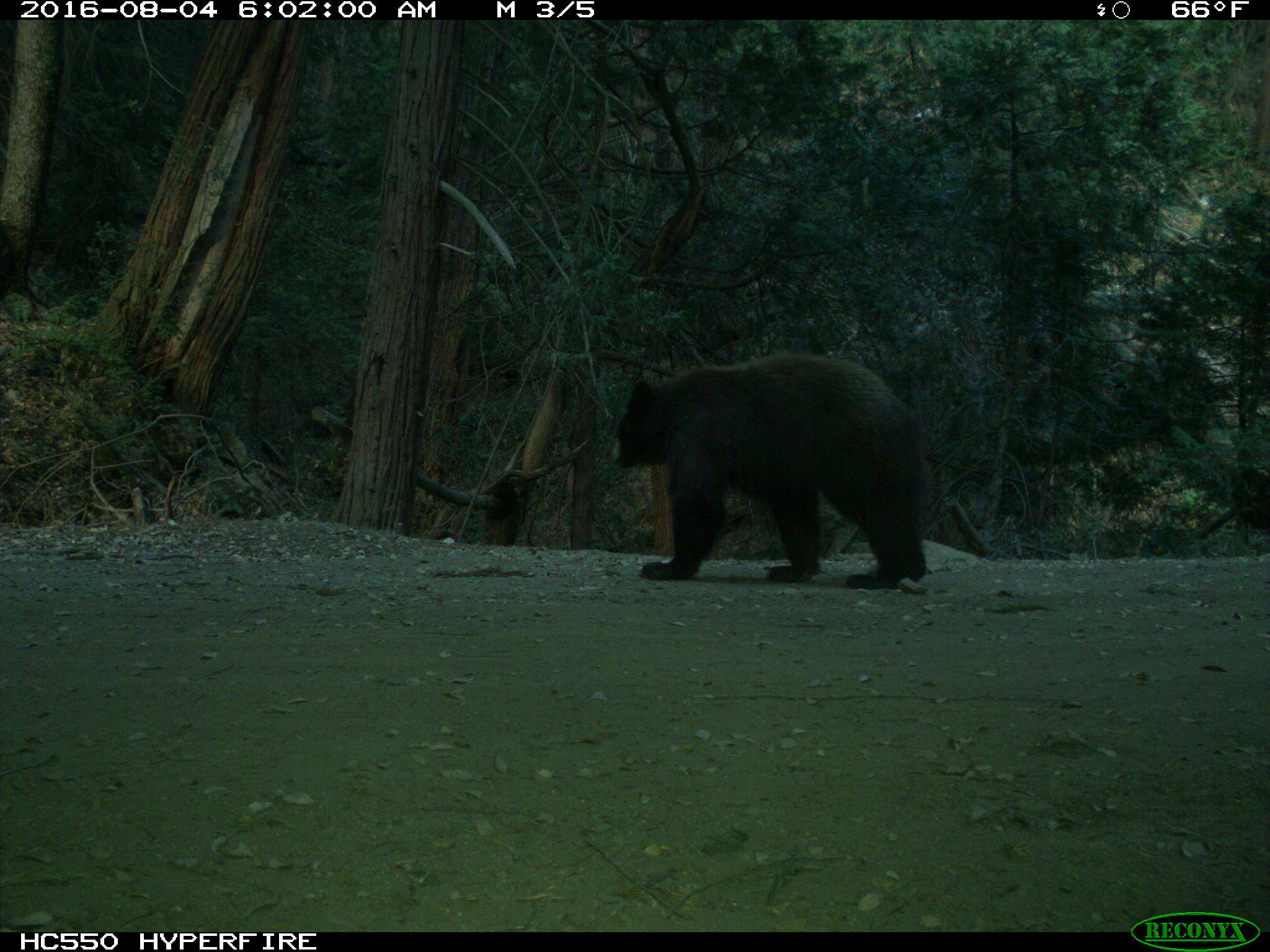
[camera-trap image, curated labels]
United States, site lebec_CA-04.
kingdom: Animalia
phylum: Chordata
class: Mammalia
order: Carnivora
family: Ursidae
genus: Ursus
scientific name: Ursus americanus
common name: american black bear